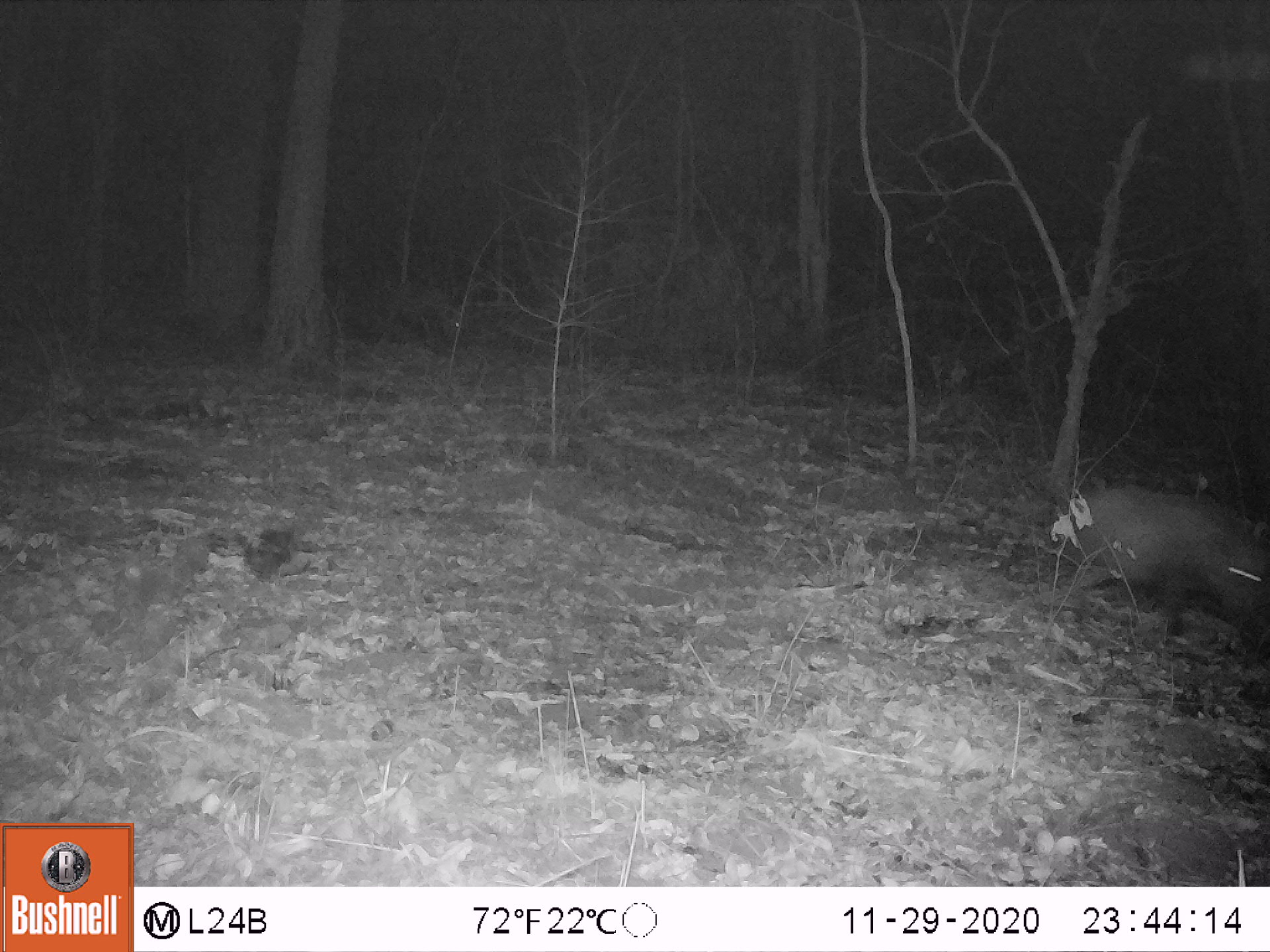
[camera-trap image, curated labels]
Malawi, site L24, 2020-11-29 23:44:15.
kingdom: Animalia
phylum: Chordata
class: Mammalia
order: Artiodactyla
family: Suidae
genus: Potamochoerus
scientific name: Potamochoerus larvatus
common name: bushpig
Bushpig (Potamochoerus larvatus), count 1.